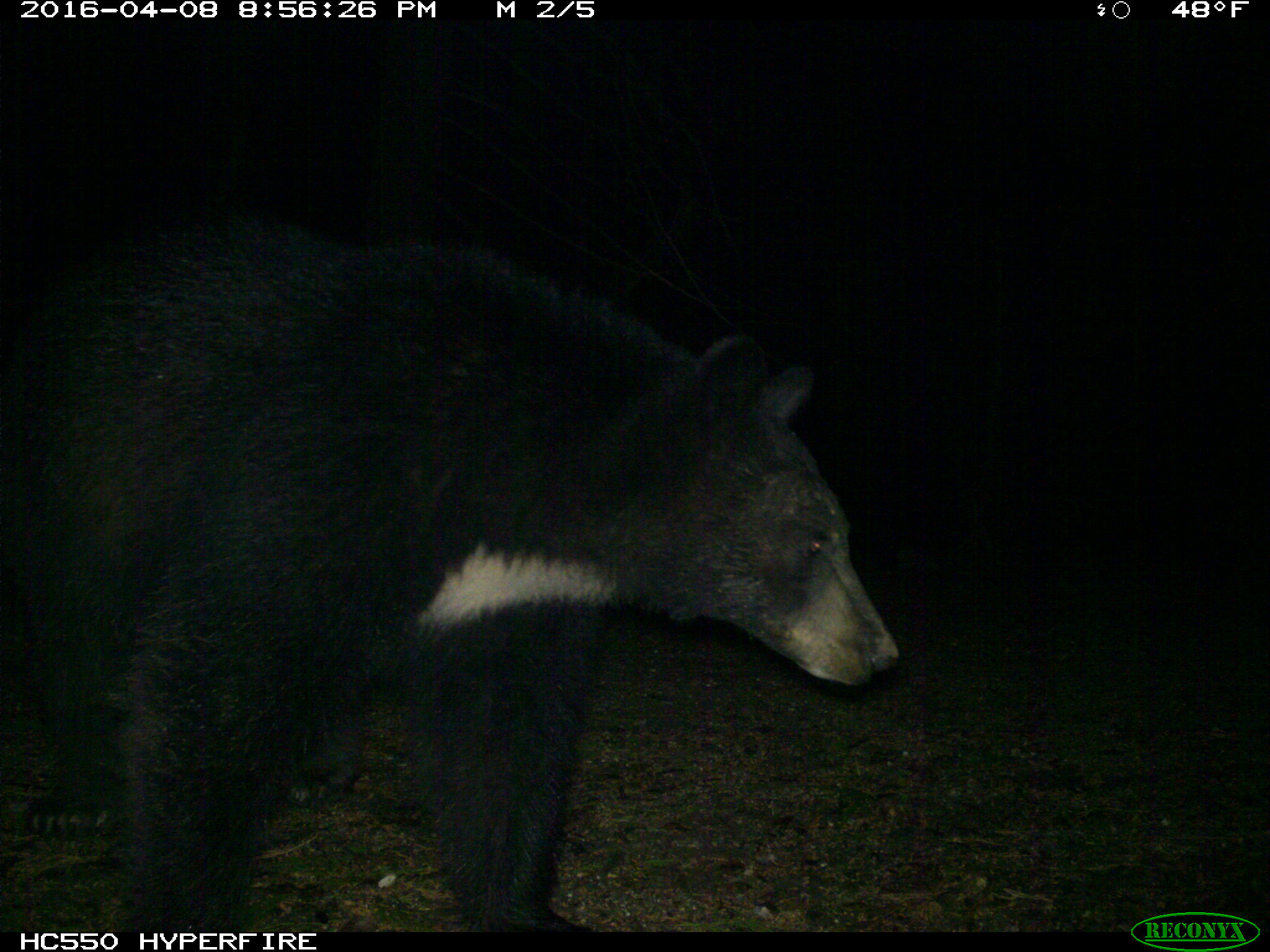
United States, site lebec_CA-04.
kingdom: Animalia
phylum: Chordata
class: Mammalia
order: Carnivora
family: Ursidae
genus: Ursus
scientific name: Ursus americanus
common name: american black bear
Ursus americanus (american black bear).